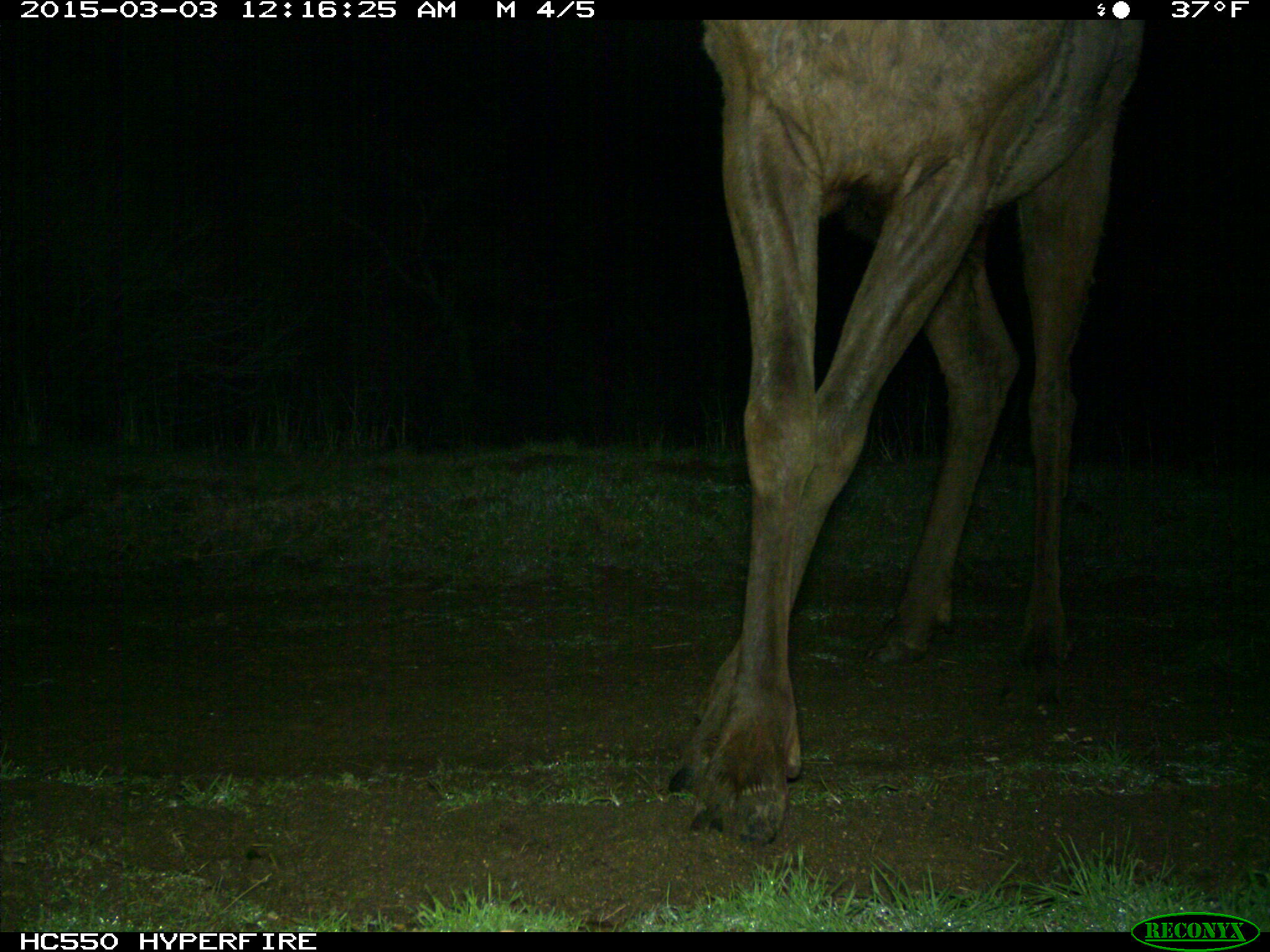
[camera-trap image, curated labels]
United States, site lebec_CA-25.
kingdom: Animalia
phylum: Chordata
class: Mammalia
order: Artiodactyla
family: Cervidae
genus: Cervus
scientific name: Cervus canadensis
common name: elk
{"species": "Cervus canadensis (elk)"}